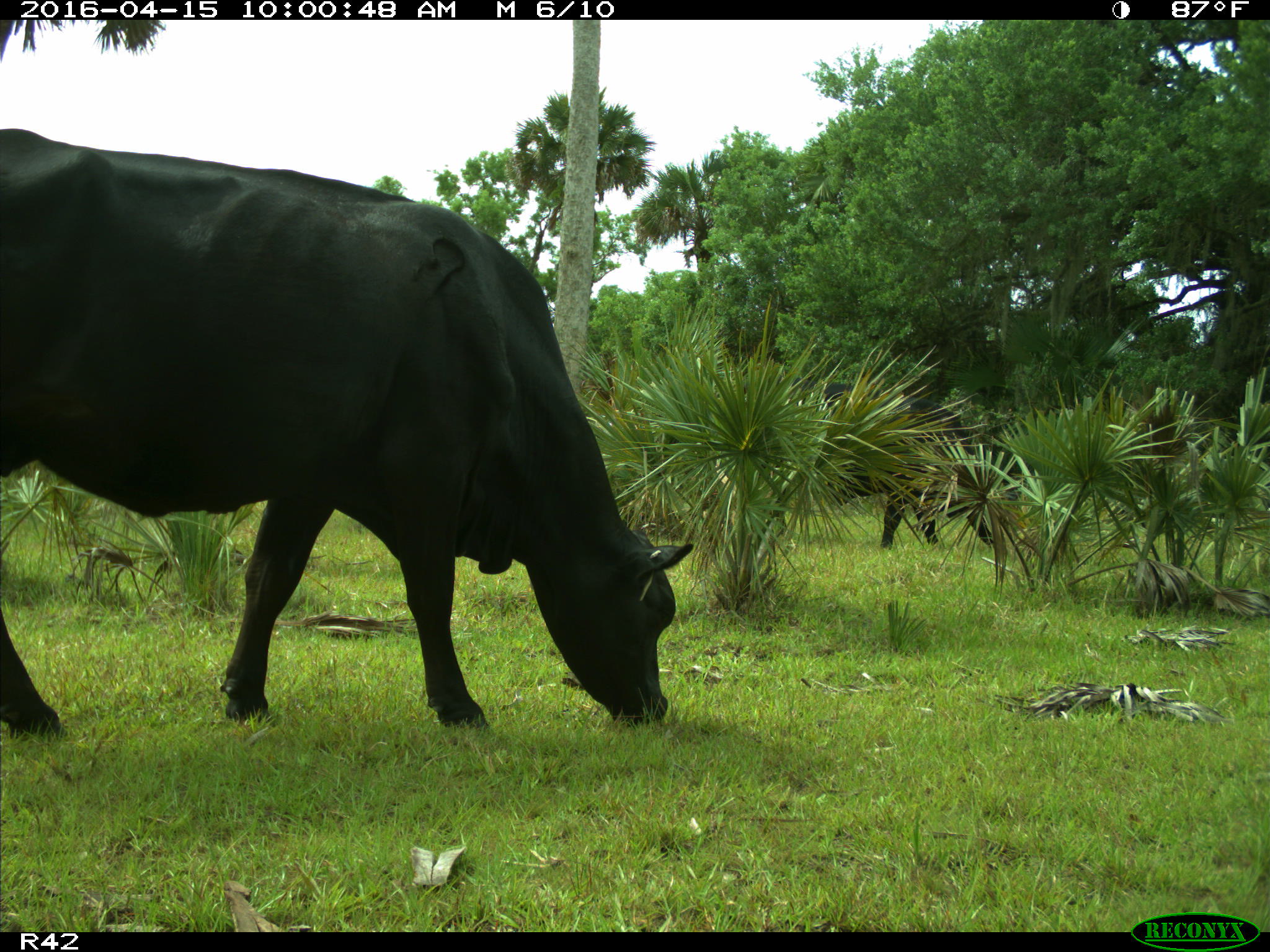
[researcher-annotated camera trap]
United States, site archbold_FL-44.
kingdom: Animalia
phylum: Chordata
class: Mammalia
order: Artiodactyla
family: Bovidae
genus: Bos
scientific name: Bos taurus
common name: domestic cow